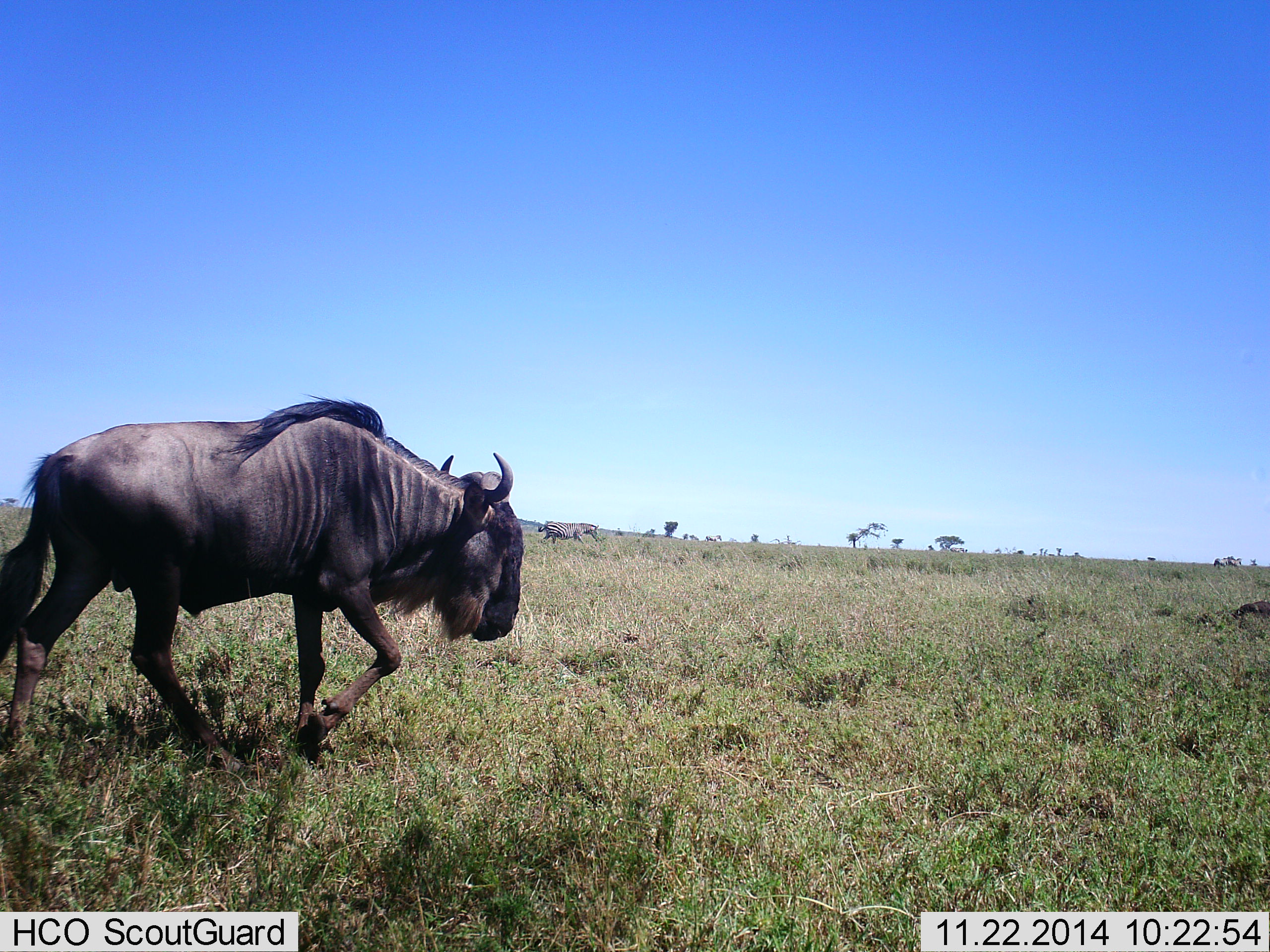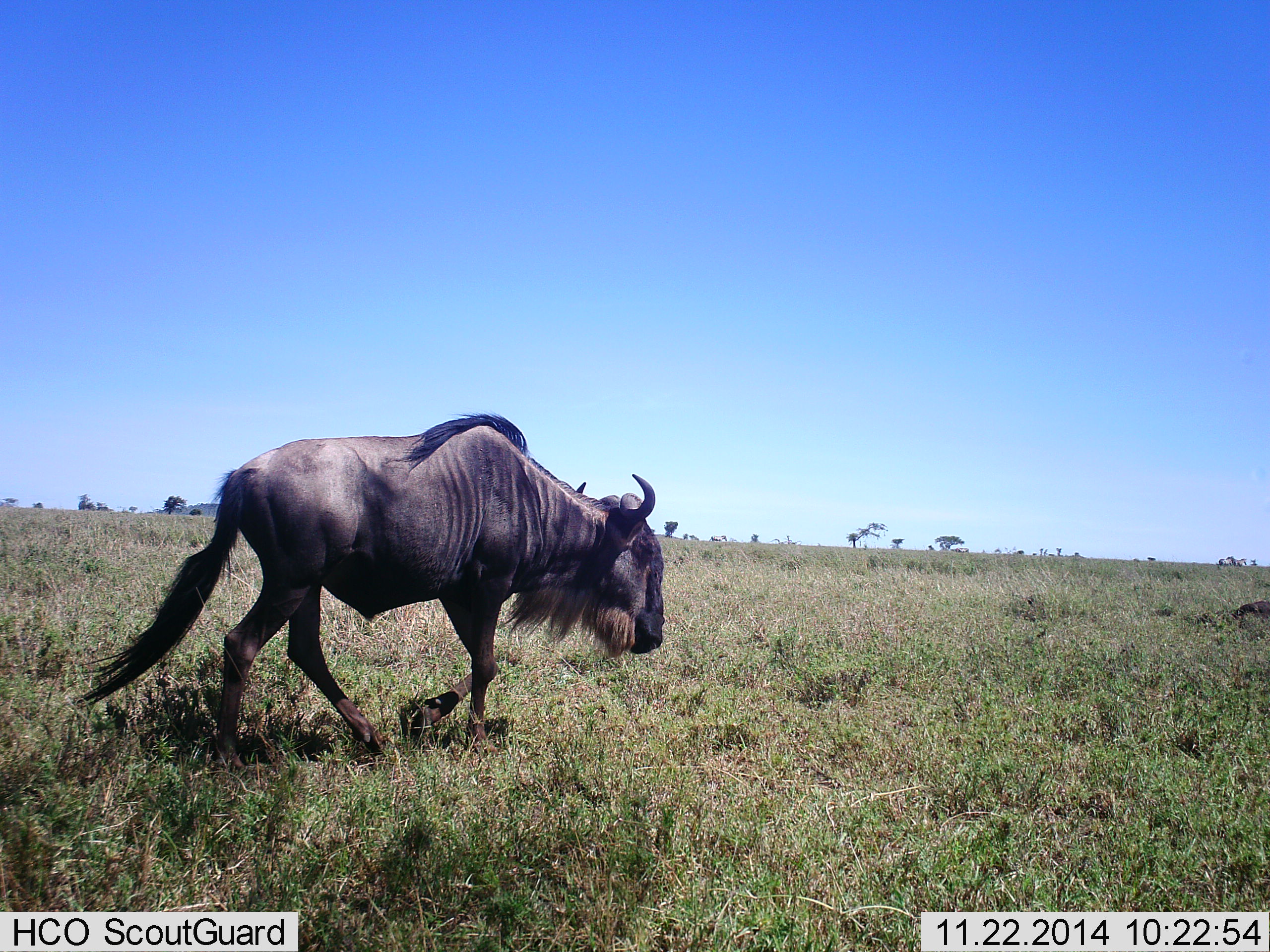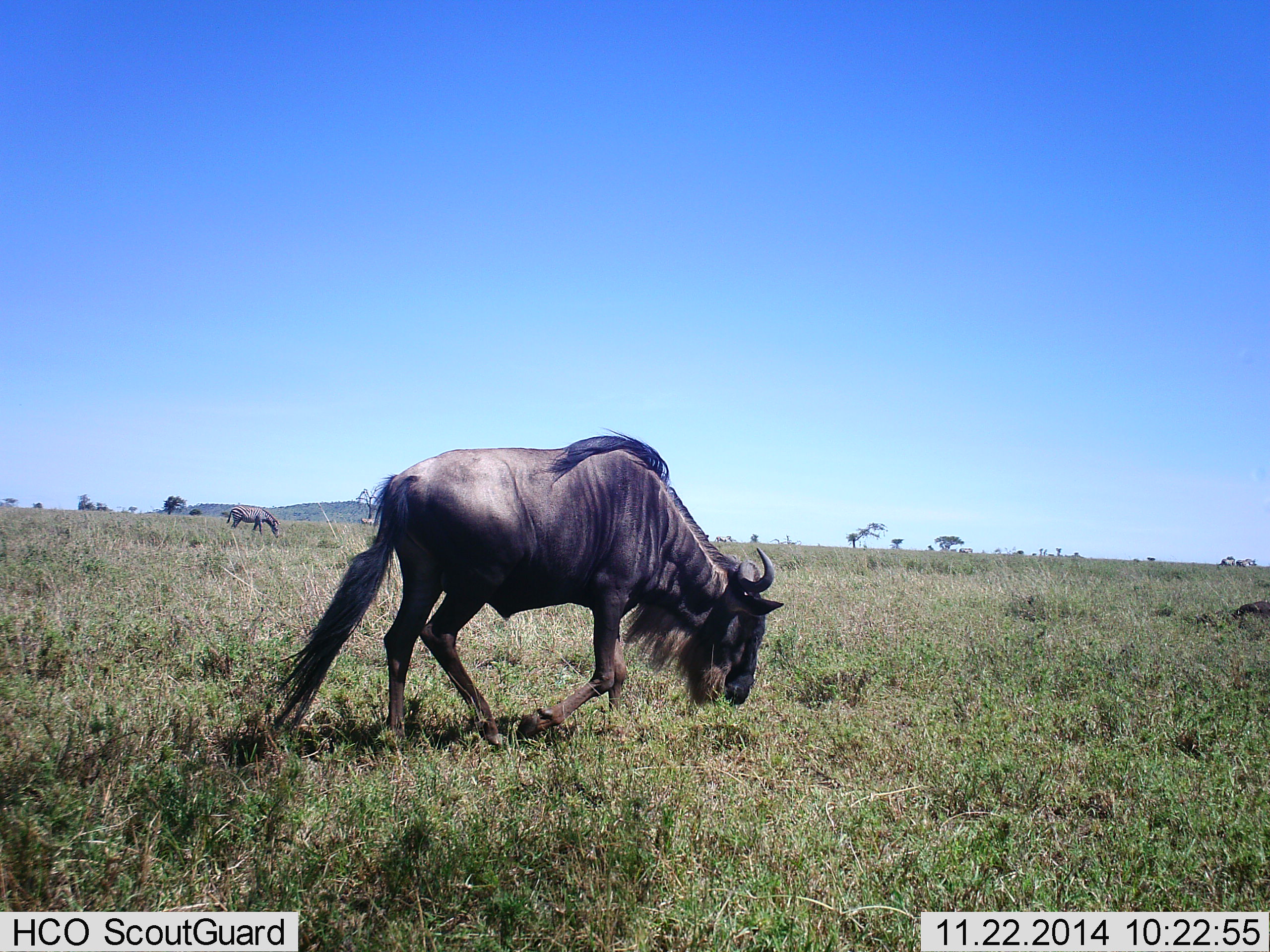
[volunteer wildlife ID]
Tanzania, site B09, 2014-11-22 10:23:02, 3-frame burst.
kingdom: Animalia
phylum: Chordata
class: Mammalia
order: Artiodactyla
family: Bovidae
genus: Connochaetes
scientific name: Connochaetes taurinus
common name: blue wildebeest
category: wildebeest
Wildebeest (blue wildebeest) (Connochaetes taurinus), count 1. Behavior (volunteer vote fractions): standing 8%, resting 0%, moving 100%, interacting 0%. Young present (vote fraction): 0%. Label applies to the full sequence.